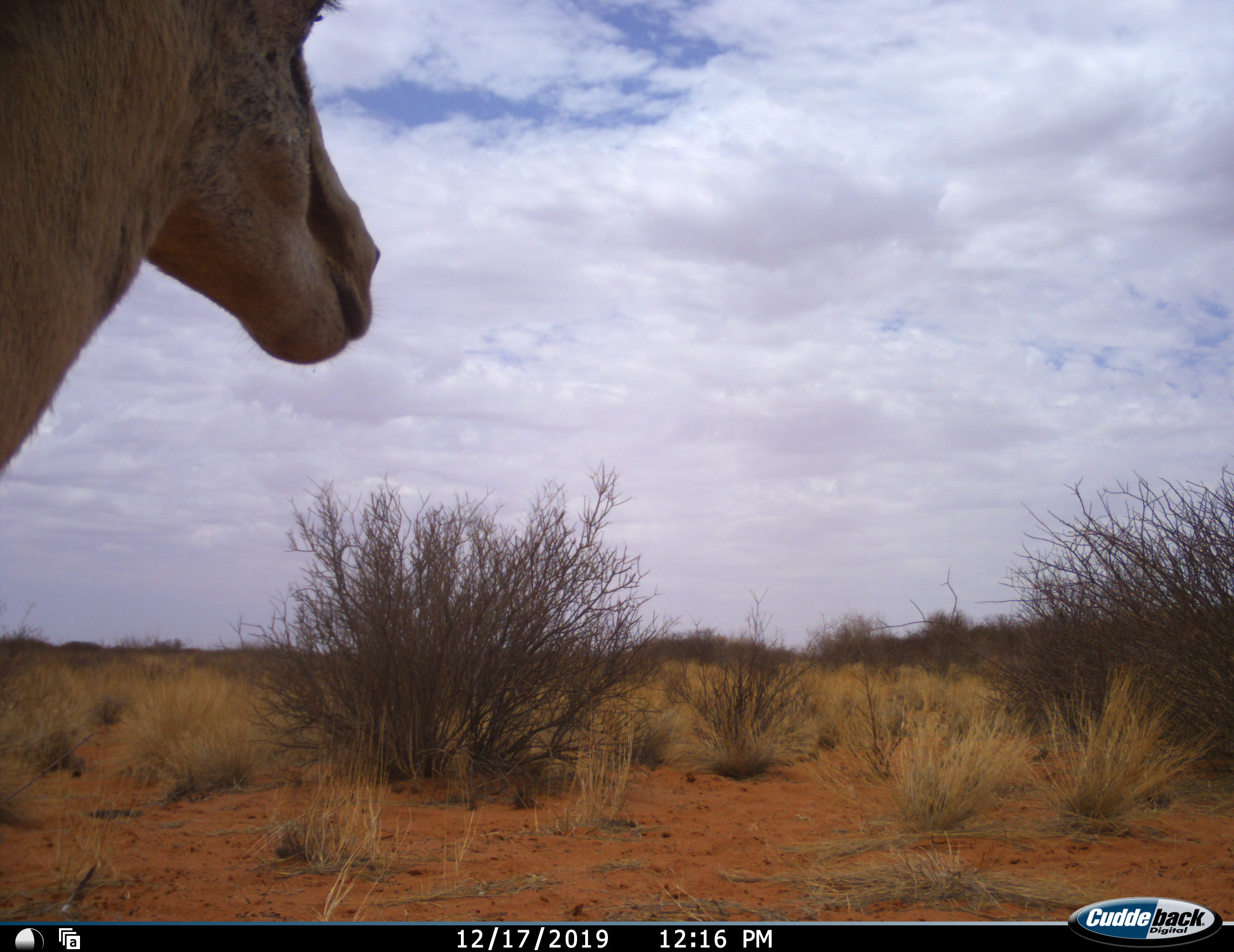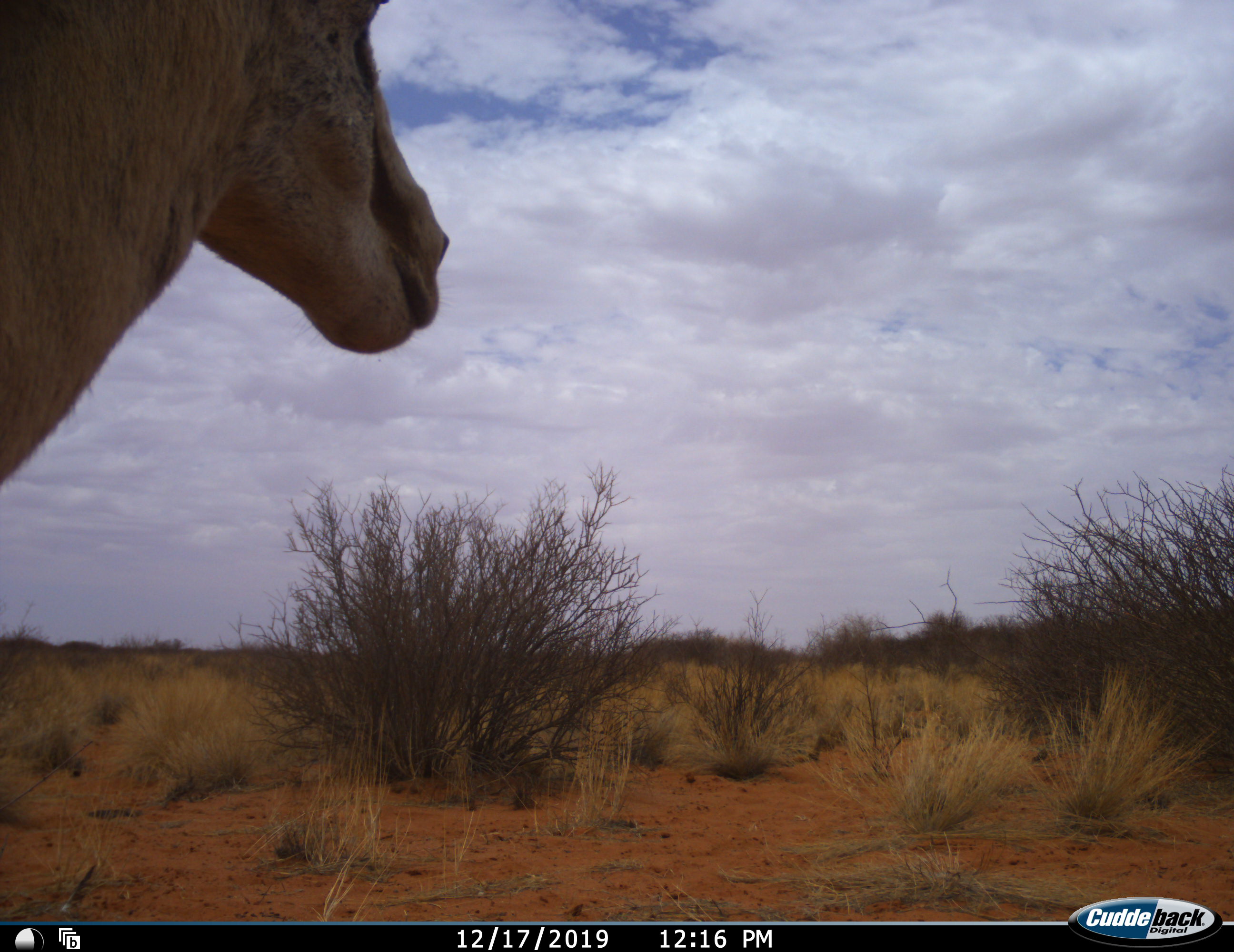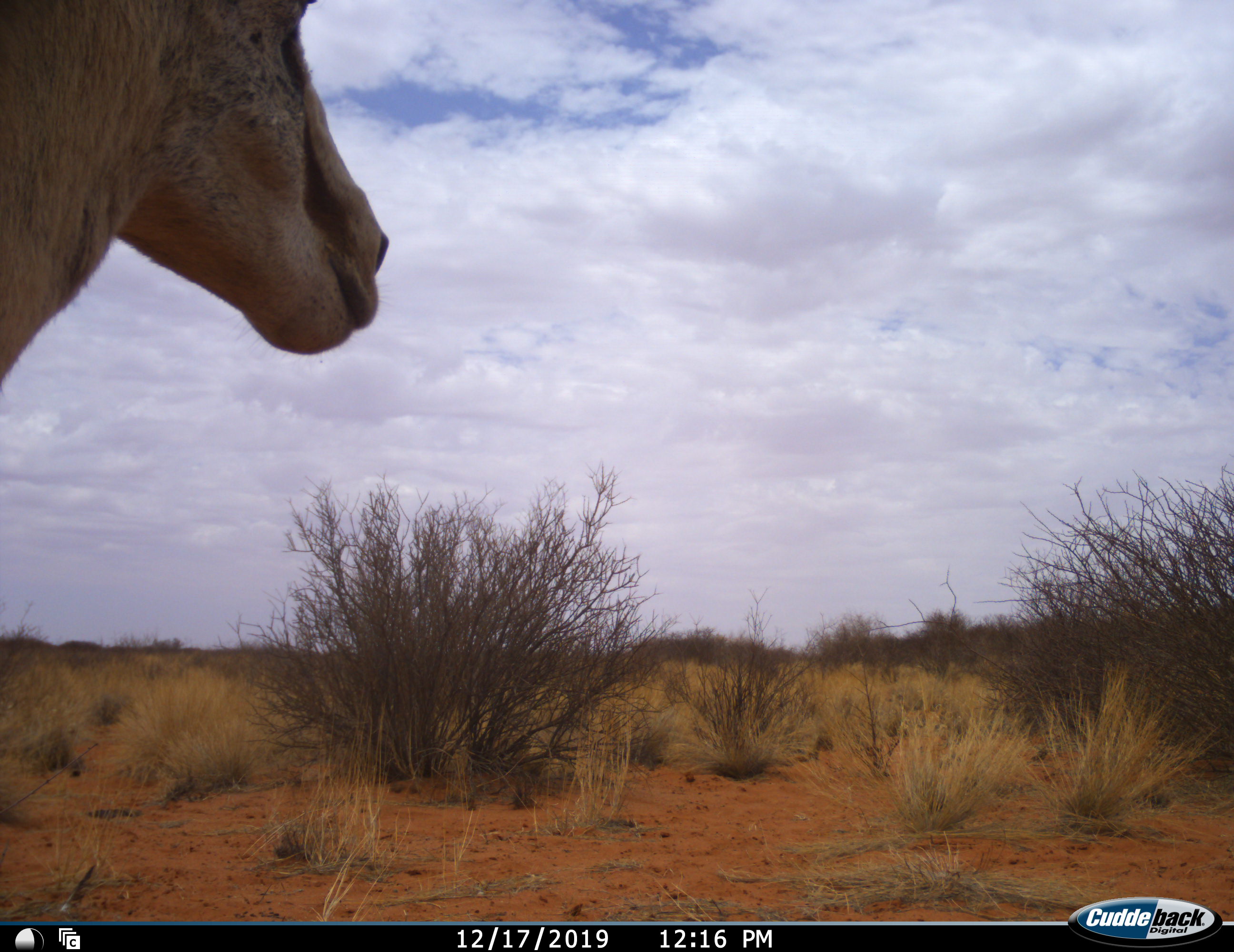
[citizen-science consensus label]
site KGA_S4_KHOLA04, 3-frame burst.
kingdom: Animalia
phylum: Chordata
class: Mammalia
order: Artiodactyla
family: Bovidae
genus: Antidorcas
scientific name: Antidorcas marsupialis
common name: springbok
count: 1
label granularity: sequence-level